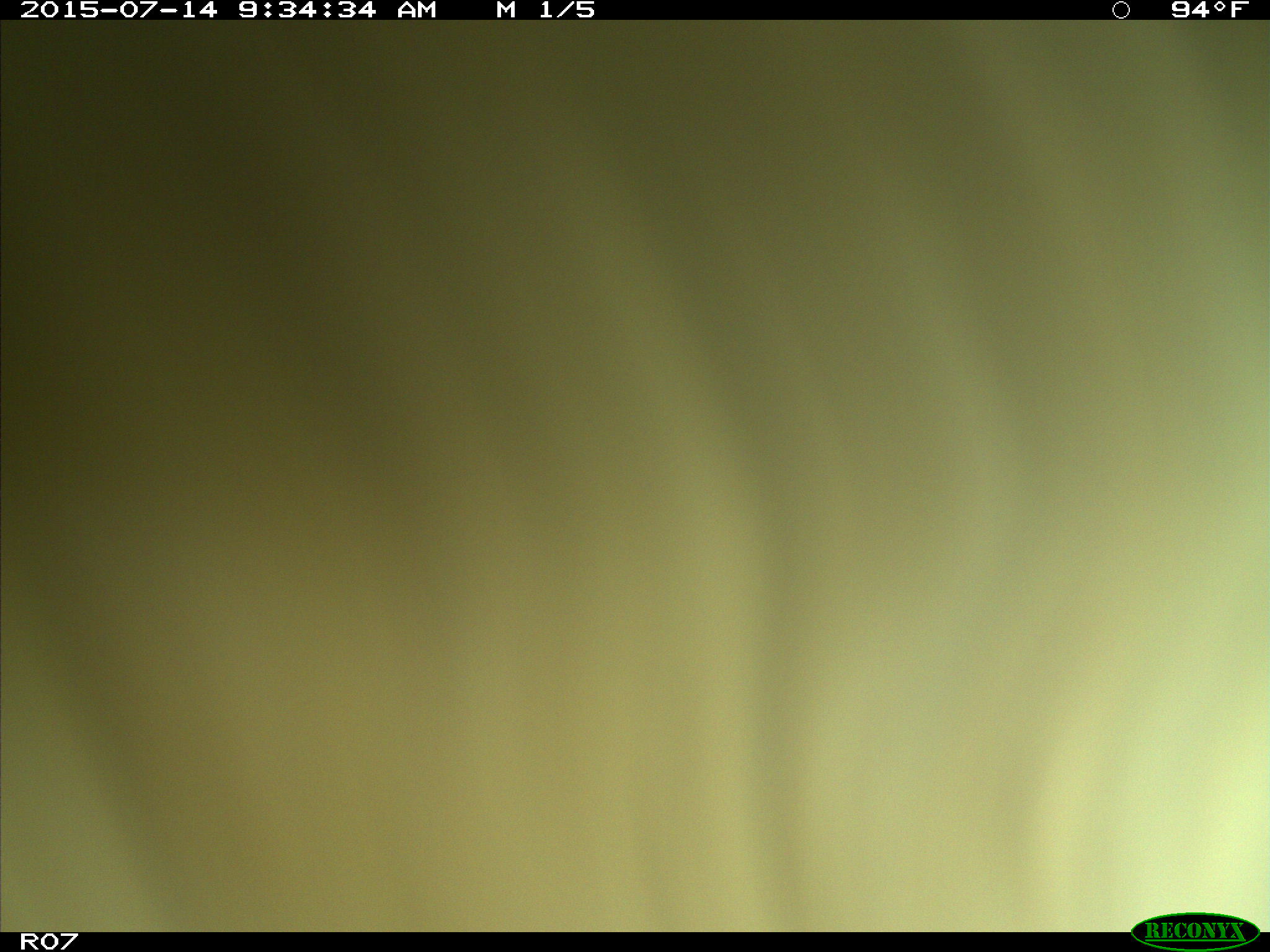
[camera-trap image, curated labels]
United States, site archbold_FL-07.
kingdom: Animalia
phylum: Chordata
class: Mammalia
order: Artiodactyla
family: Bovidae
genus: Bos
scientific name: Bos taurus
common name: domestic cow